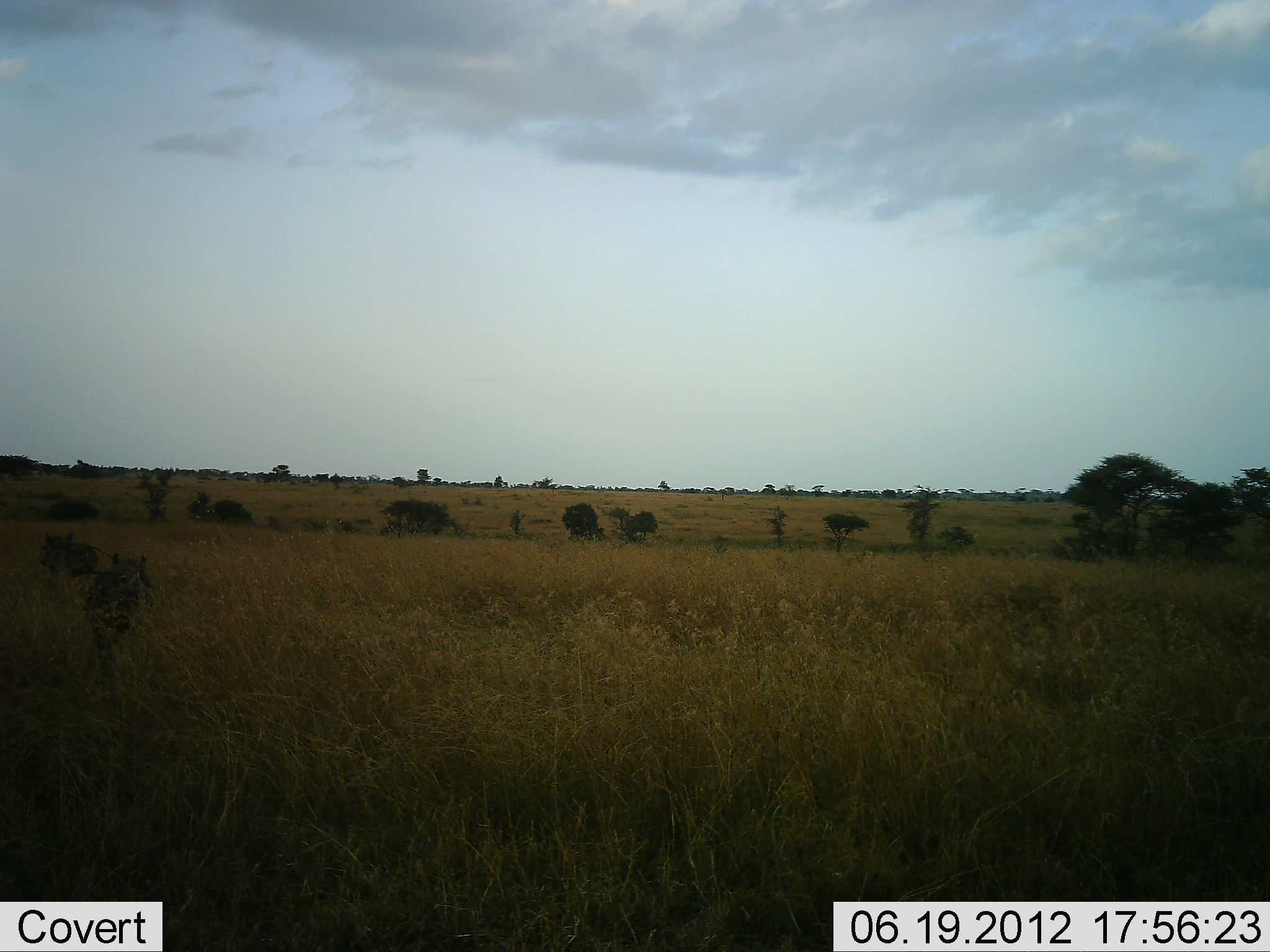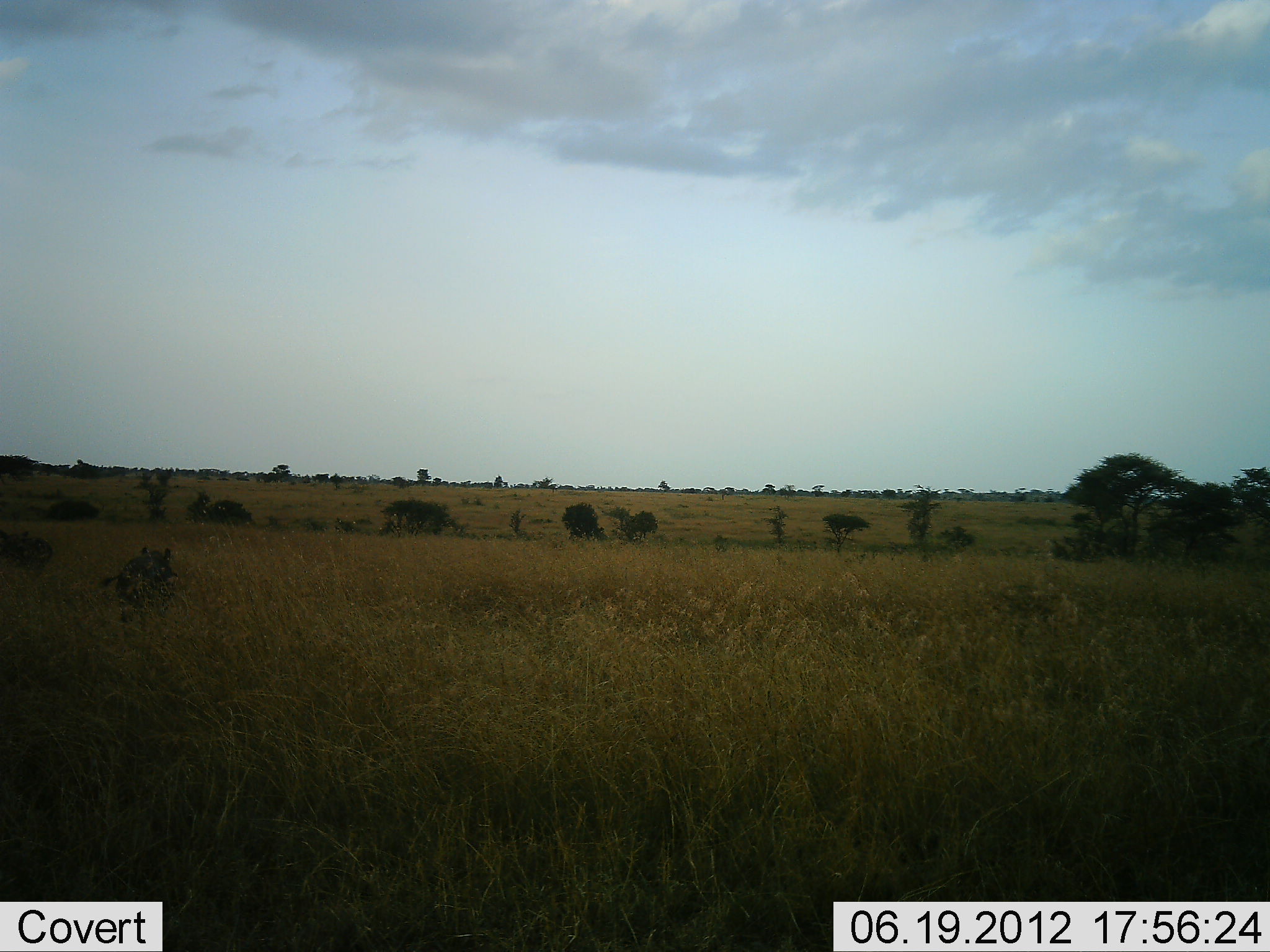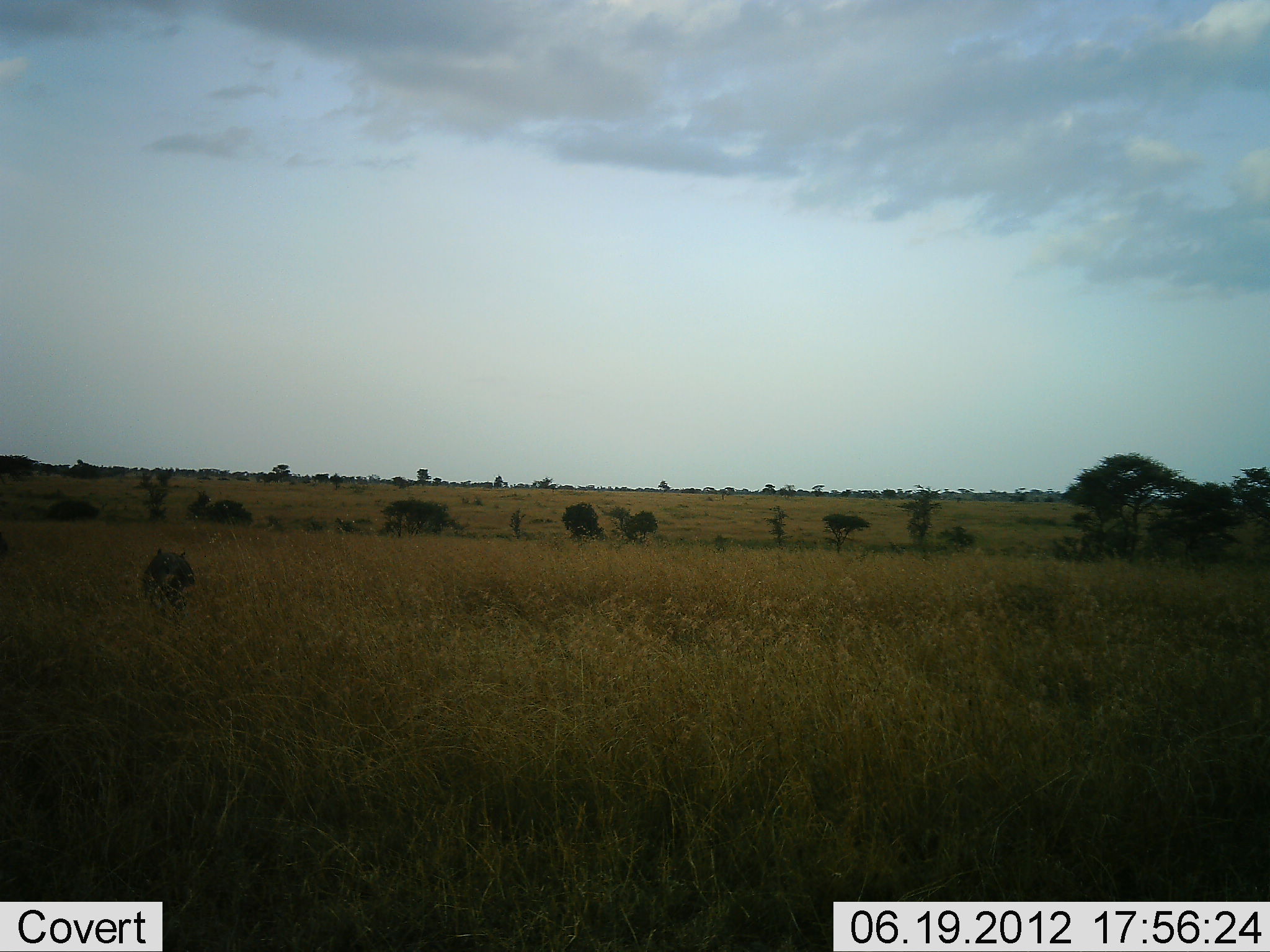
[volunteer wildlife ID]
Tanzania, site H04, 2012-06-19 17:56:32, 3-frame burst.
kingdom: Animalia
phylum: Chordata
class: Mammalia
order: Artiodactyla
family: Suidae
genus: Phacochoerus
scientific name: Phacochoerus africanus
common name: warthog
Warthog (Phacochoerus africanus), count 2. Behavior (volunteer vote fractions): standing 0%, resting 0%, moving 100%, interacting 0%. Young present (vote fraction): 0%. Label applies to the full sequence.